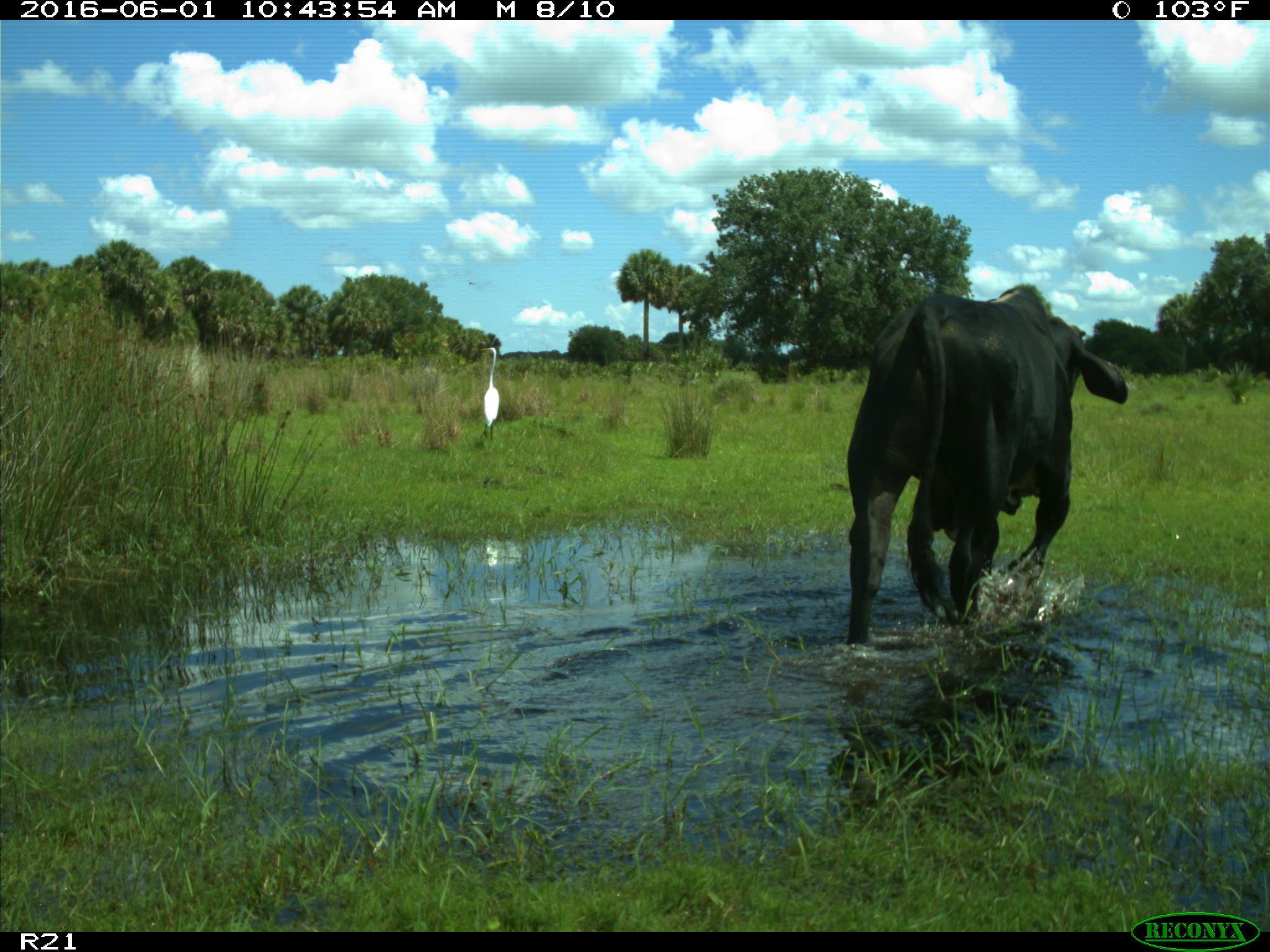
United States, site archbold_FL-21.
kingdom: Animalia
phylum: Chordata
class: Mammalia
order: Artiodactyla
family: Bovidae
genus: Bos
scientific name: Bos taurus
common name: domestic cow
Bos taurus (domestic cow).